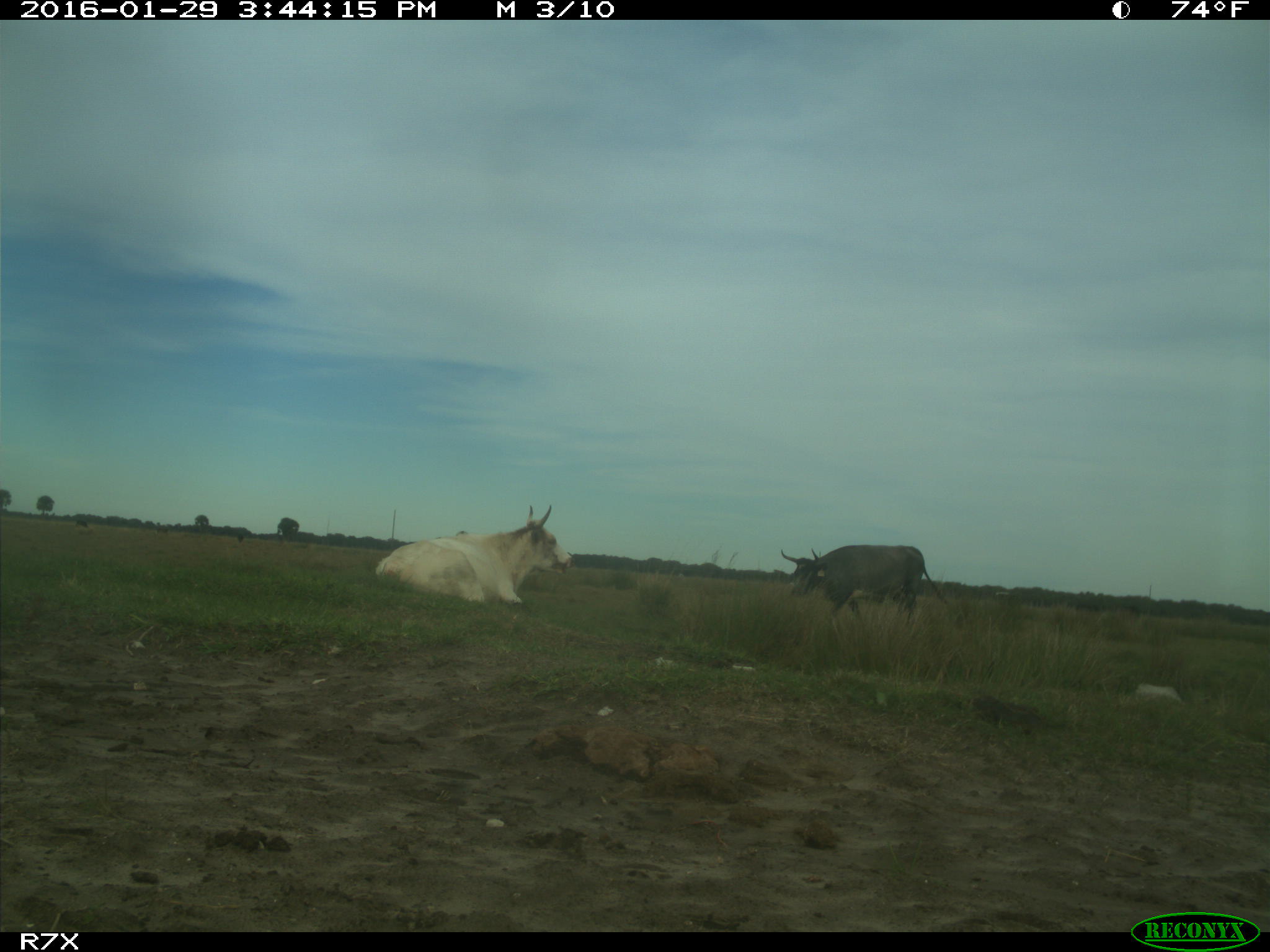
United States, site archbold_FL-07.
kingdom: Animalia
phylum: Chordata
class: Mammalia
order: Artiodactyla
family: Bovidae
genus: Bos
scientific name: Bos taurus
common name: domestic cow